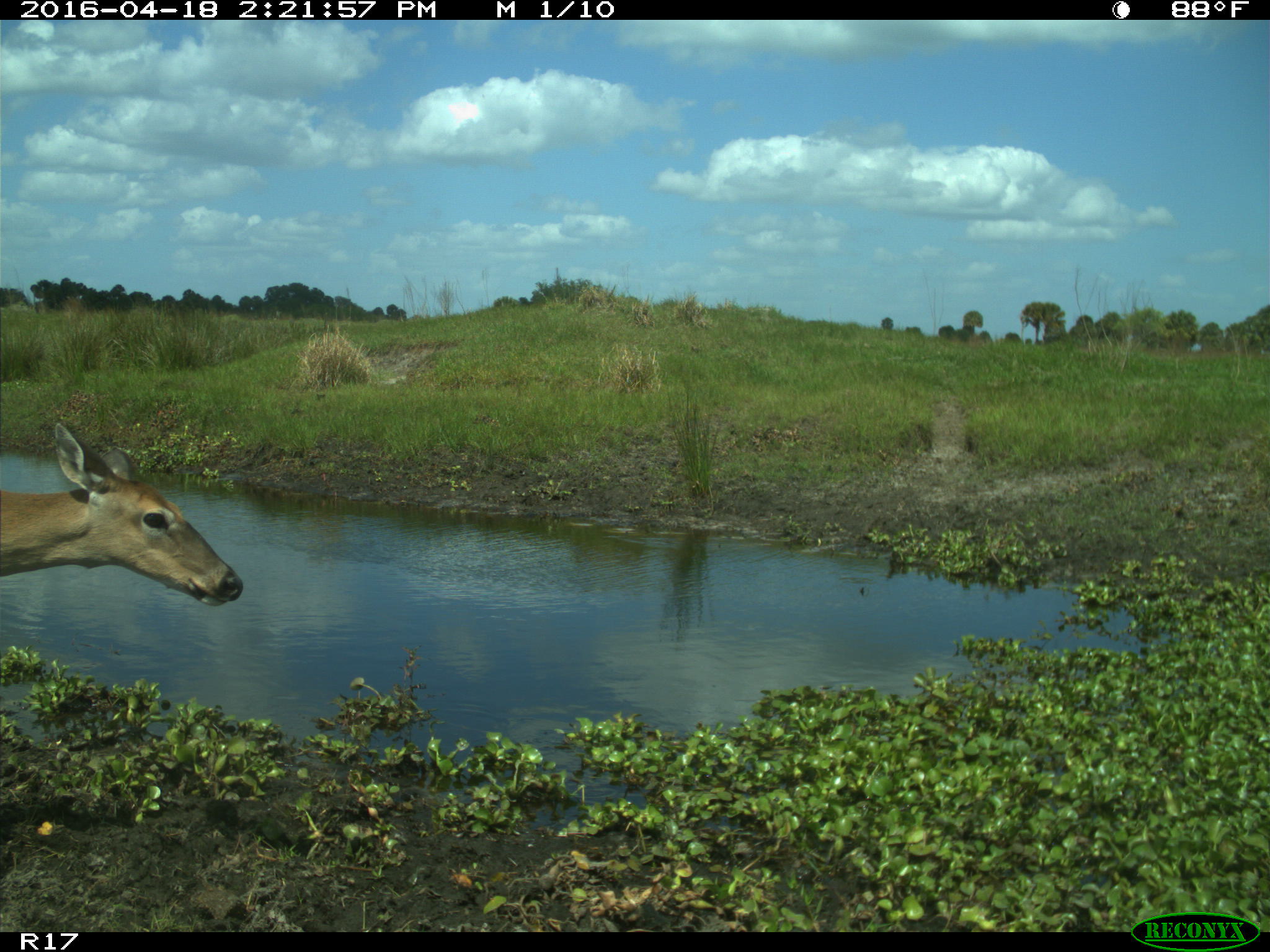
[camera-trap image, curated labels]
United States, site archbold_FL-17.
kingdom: Animalia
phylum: Chordata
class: Mammalia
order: Artiodactyla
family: Cervidae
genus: Odocoileus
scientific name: Odocoileus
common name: deer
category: unidentified deer